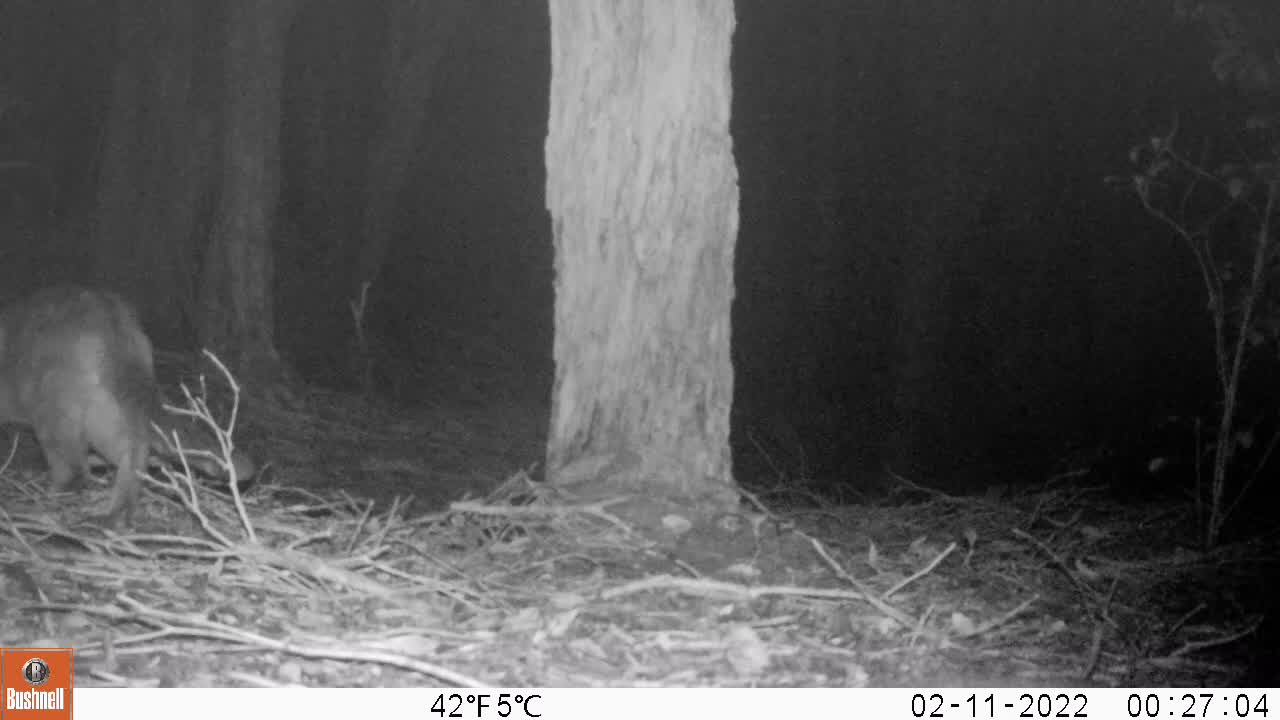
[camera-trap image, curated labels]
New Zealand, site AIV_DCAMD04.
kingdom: Animalia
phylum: Chordata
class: Mammalia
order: Carnivora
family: Felidae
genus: Felis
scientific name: Felis catus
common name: domestic cat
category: cat